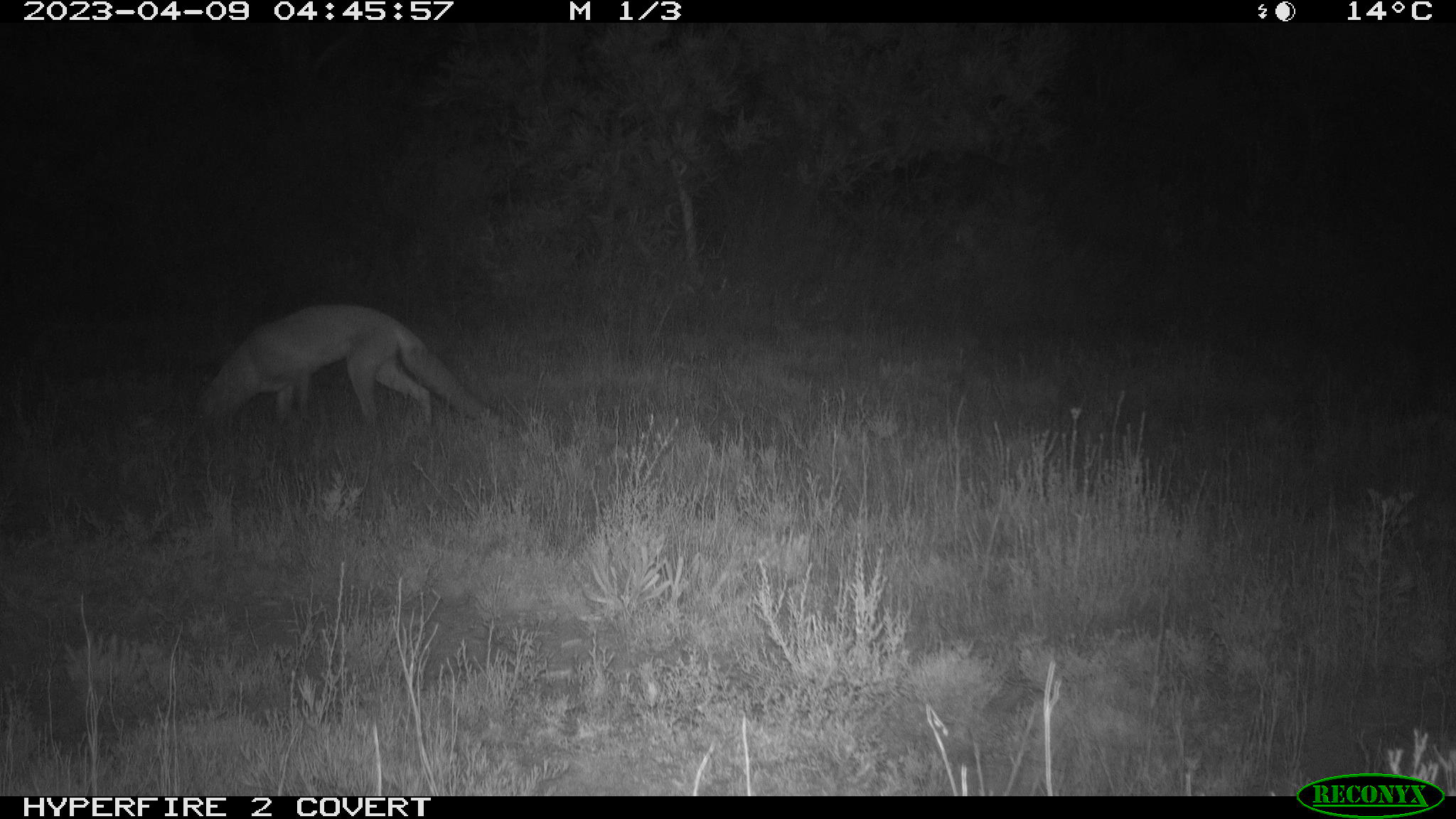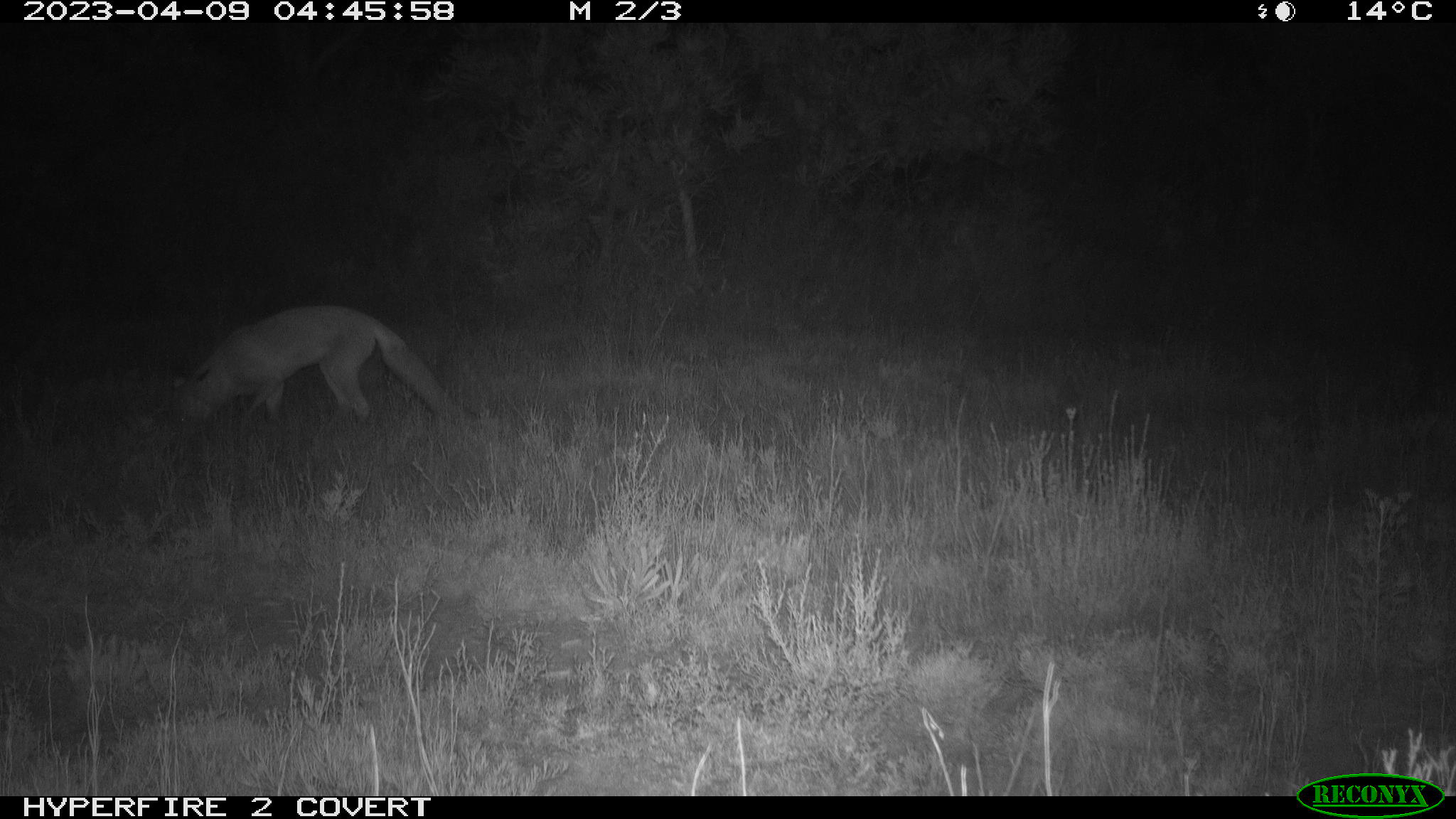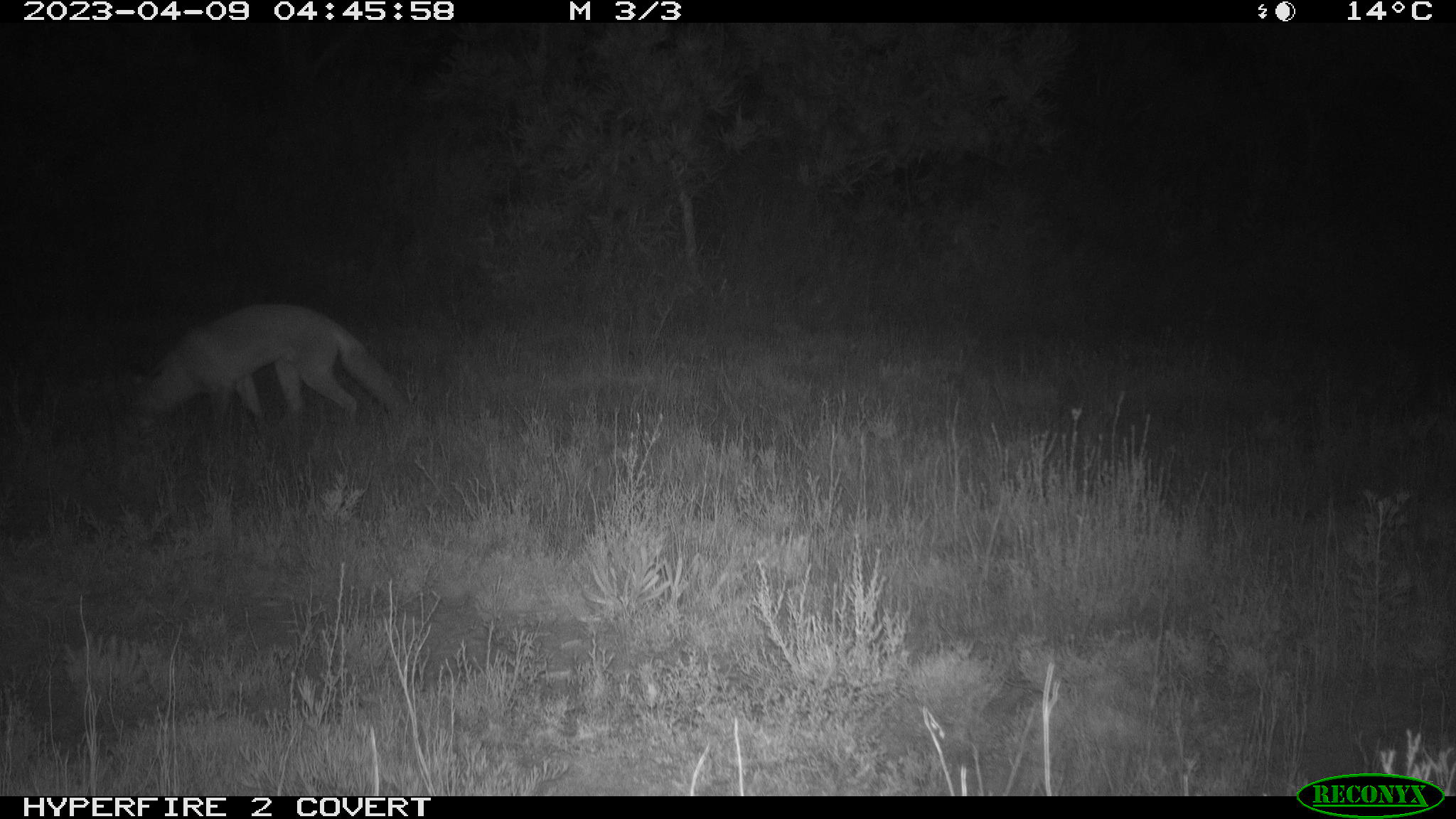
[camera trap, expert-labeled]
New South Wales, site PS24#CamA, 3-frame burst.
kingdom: Animalia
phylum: Chordata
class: Mammalia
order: Carnivora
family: Canidae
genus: Vulpes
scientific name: Vulpes vulpes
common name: red fox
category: fox